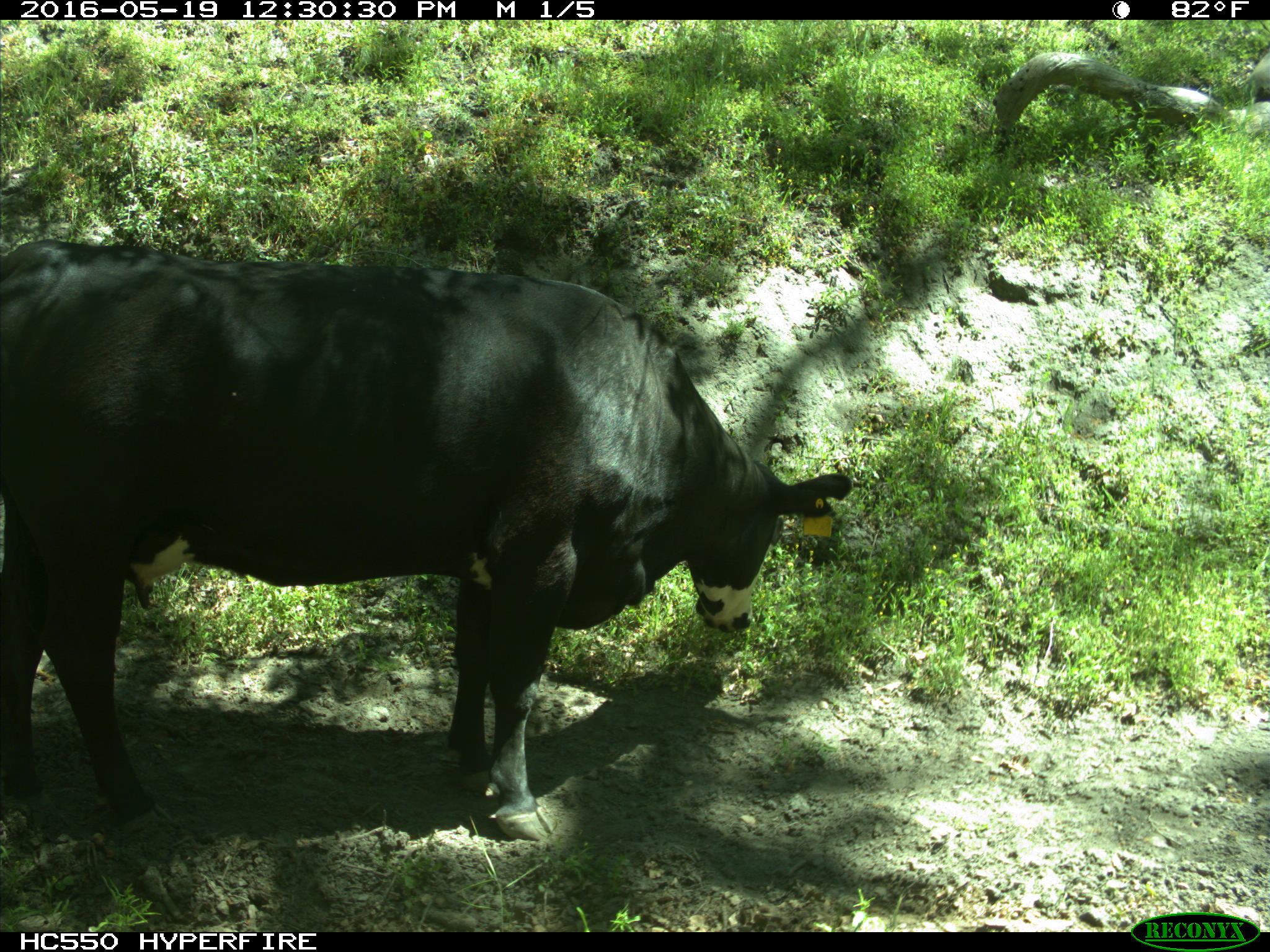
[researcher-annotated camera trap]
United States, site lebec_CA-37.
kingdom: Animalia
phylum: Chordata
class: Mammalia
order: Artiodactyla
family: Bovidae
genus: Bos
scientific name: Bos taurus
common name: domestic cow